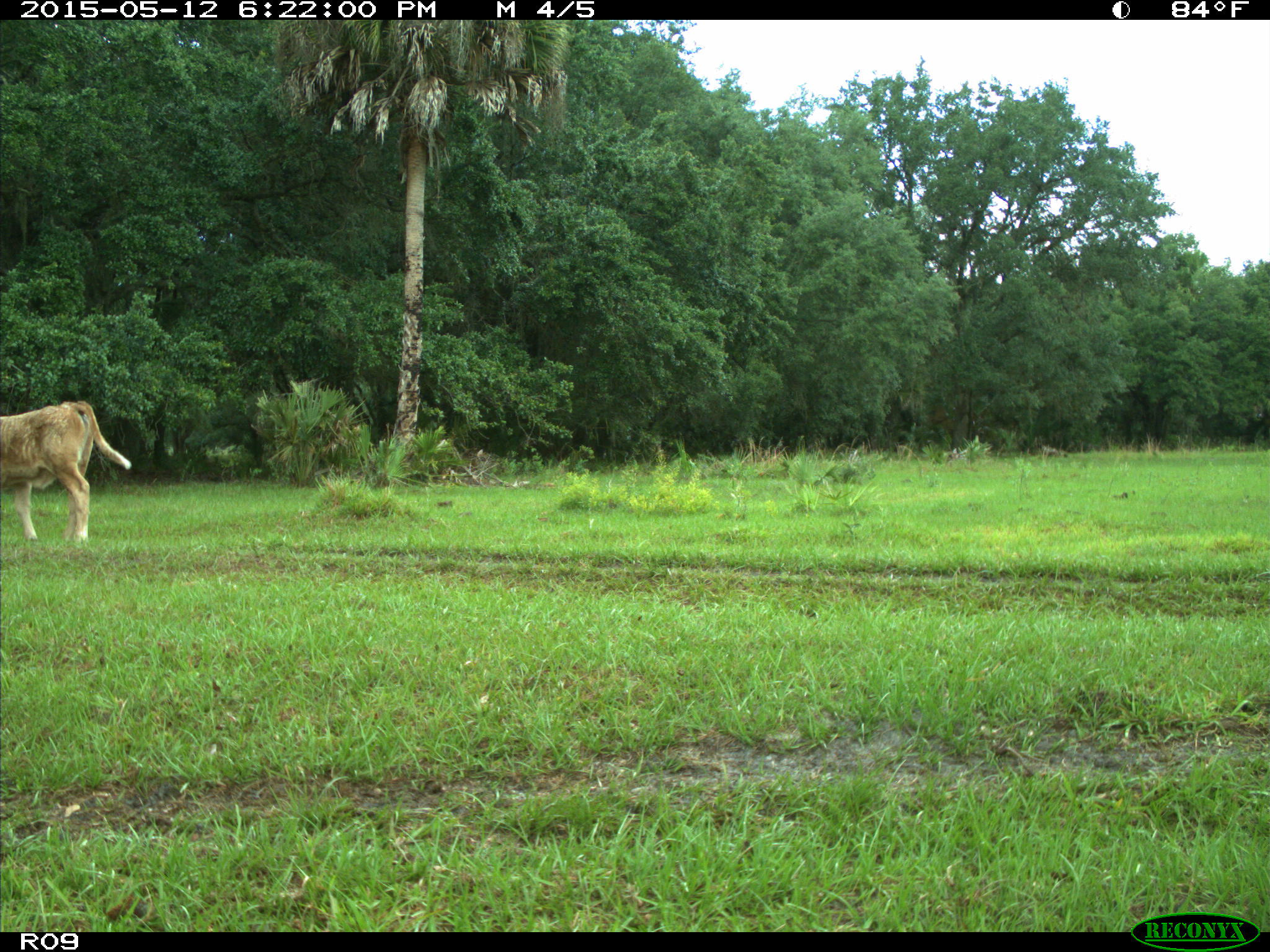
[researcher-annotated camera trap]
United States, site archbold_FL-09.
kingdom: Animalia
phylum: Chordata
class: Mammalia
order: Artiodactyla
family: Bovidae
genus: Bos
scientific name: Bos taurus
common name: domestic cow